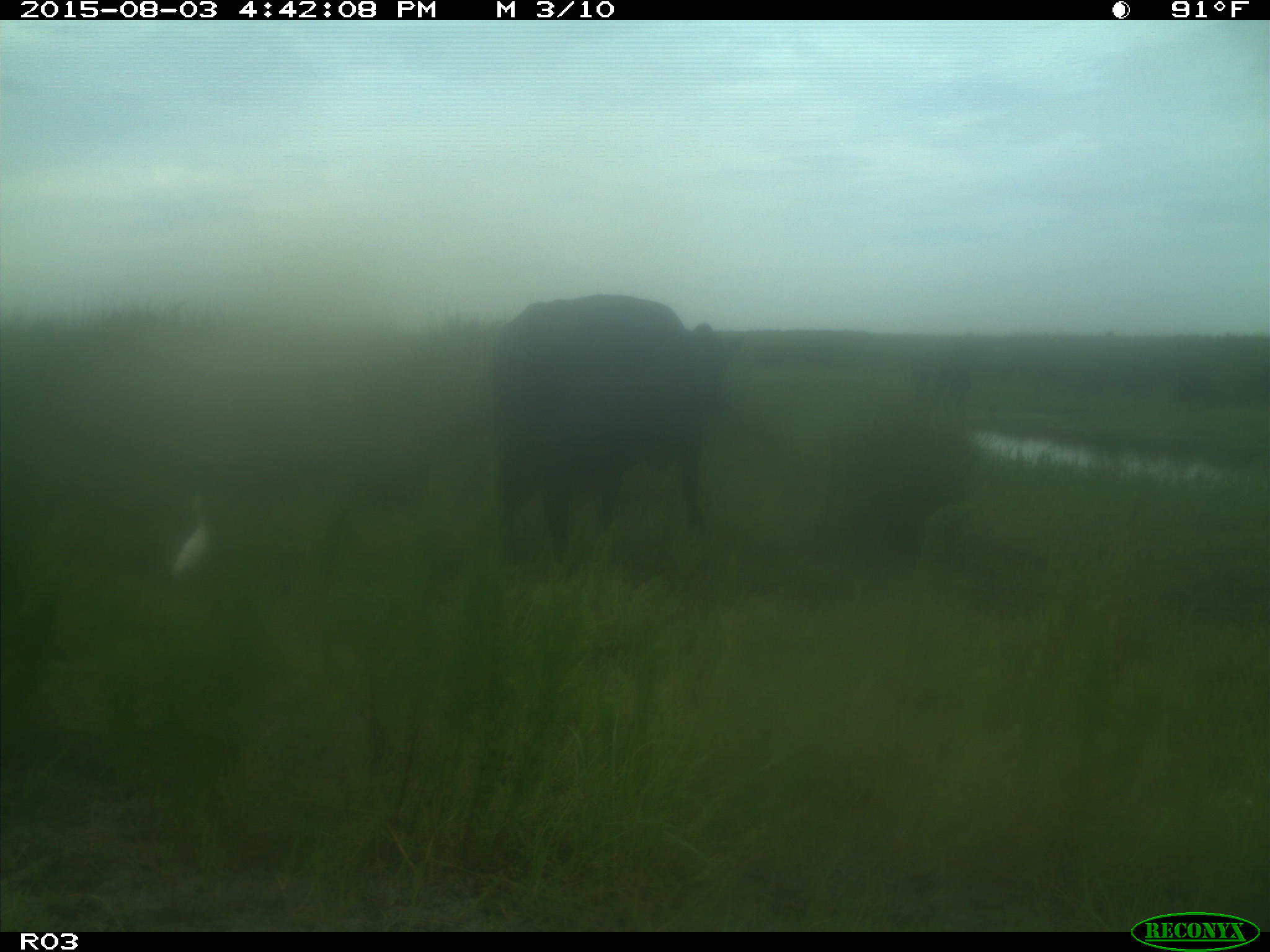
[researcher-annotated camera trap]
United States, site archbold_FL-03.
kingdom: Animalia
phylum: Chordata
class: Mammalia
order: Artiodactyla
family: Bovidae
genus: Bos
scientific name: Bos taurus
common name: domestic cow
Bos taurus (domestic cow).